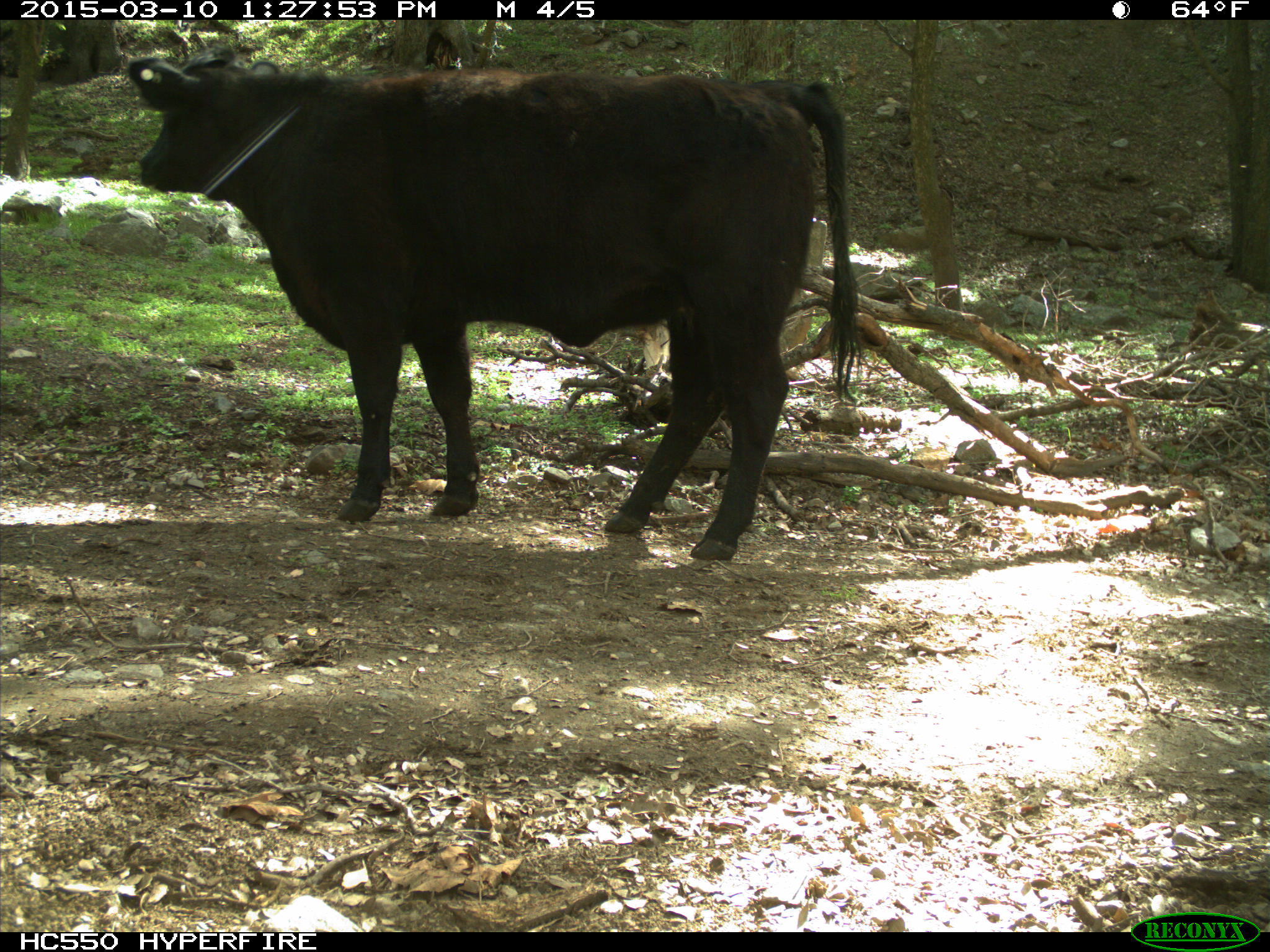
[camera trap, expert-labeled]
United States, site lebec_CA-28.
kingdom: Animalia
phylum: Chordata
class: Mammalia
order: Artiodactyla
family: Bovidae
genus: Bos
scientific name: Bos taurus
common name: domestic cow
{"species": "Bos taurus (domestic cow)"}